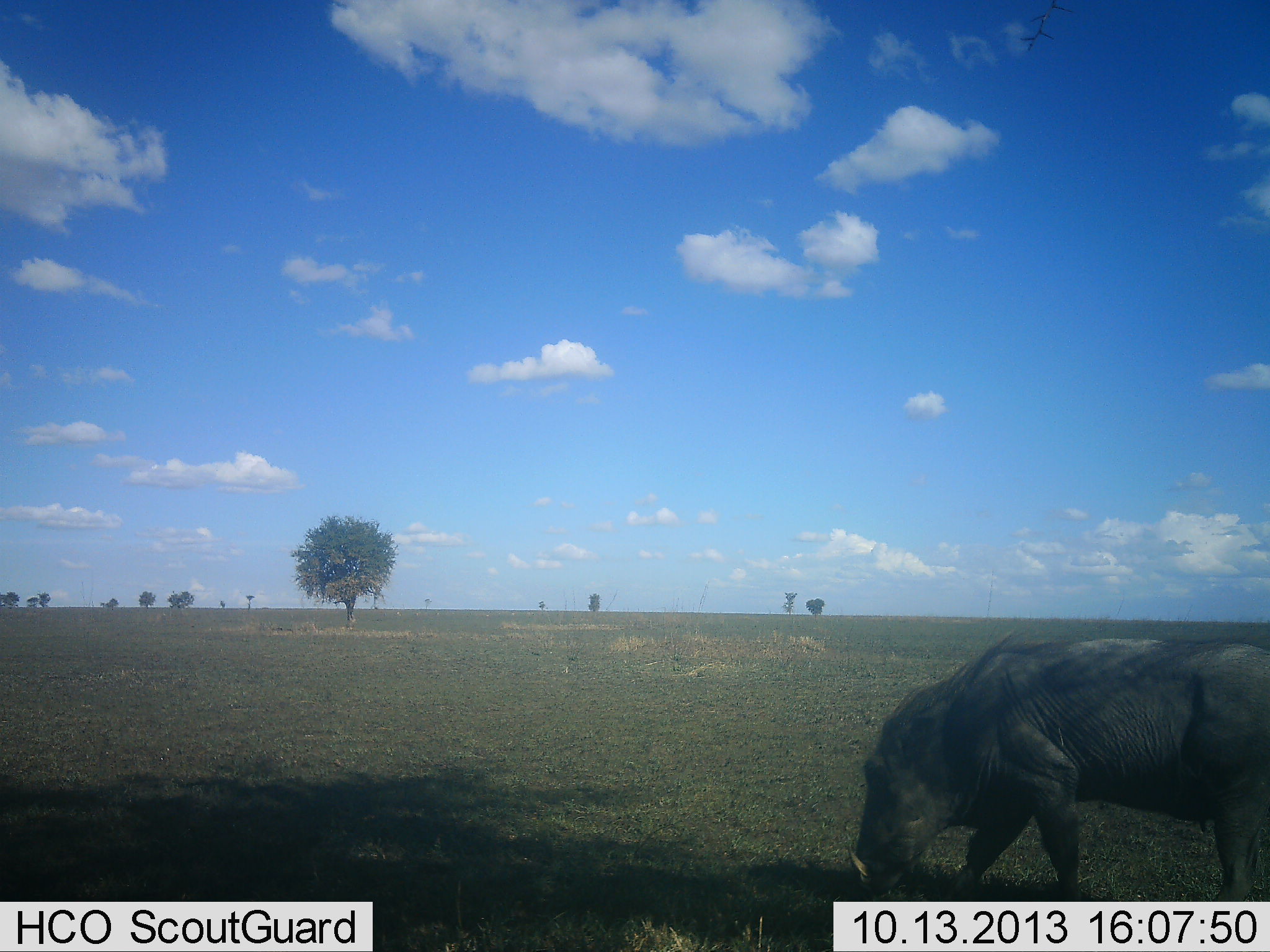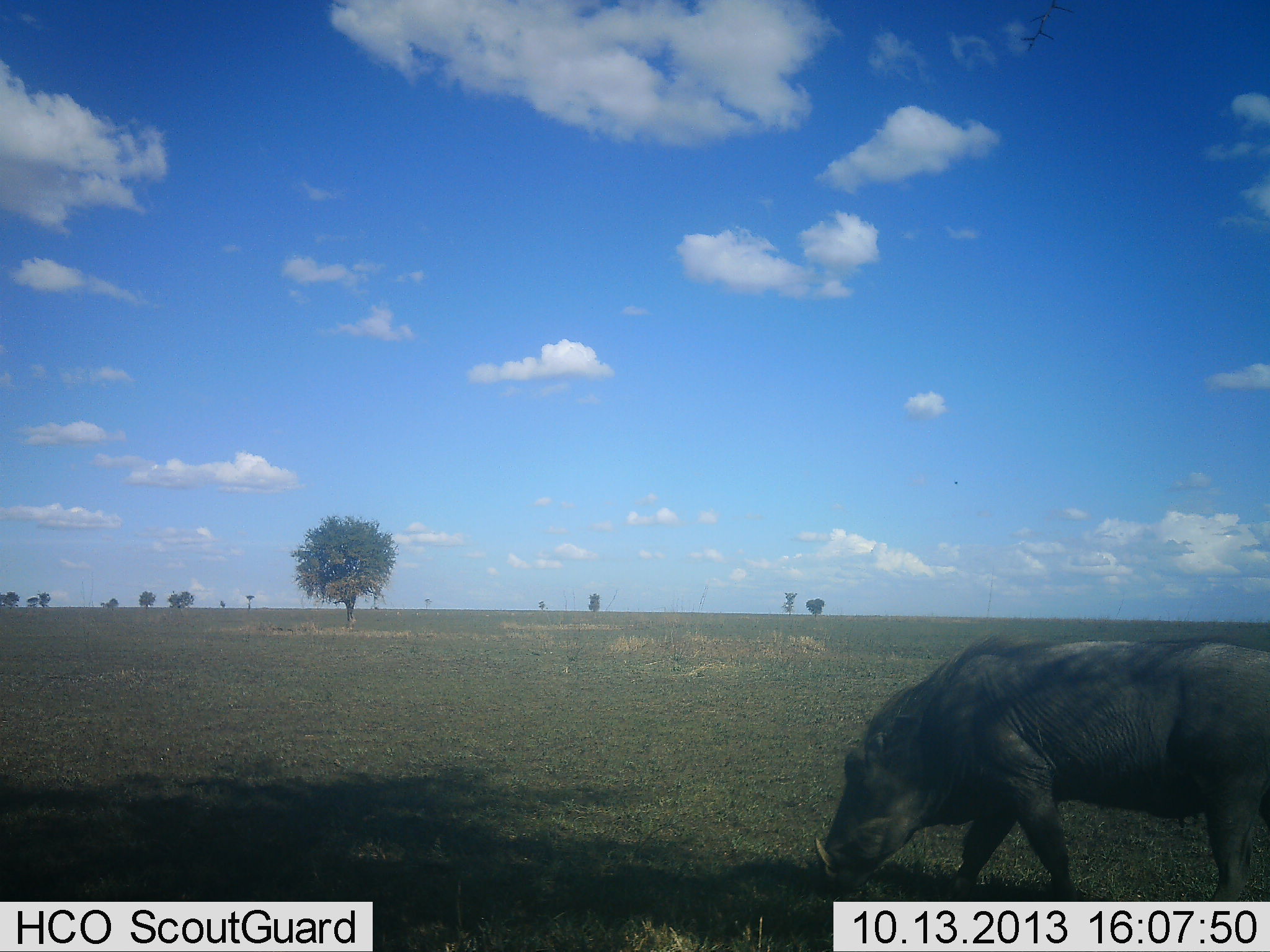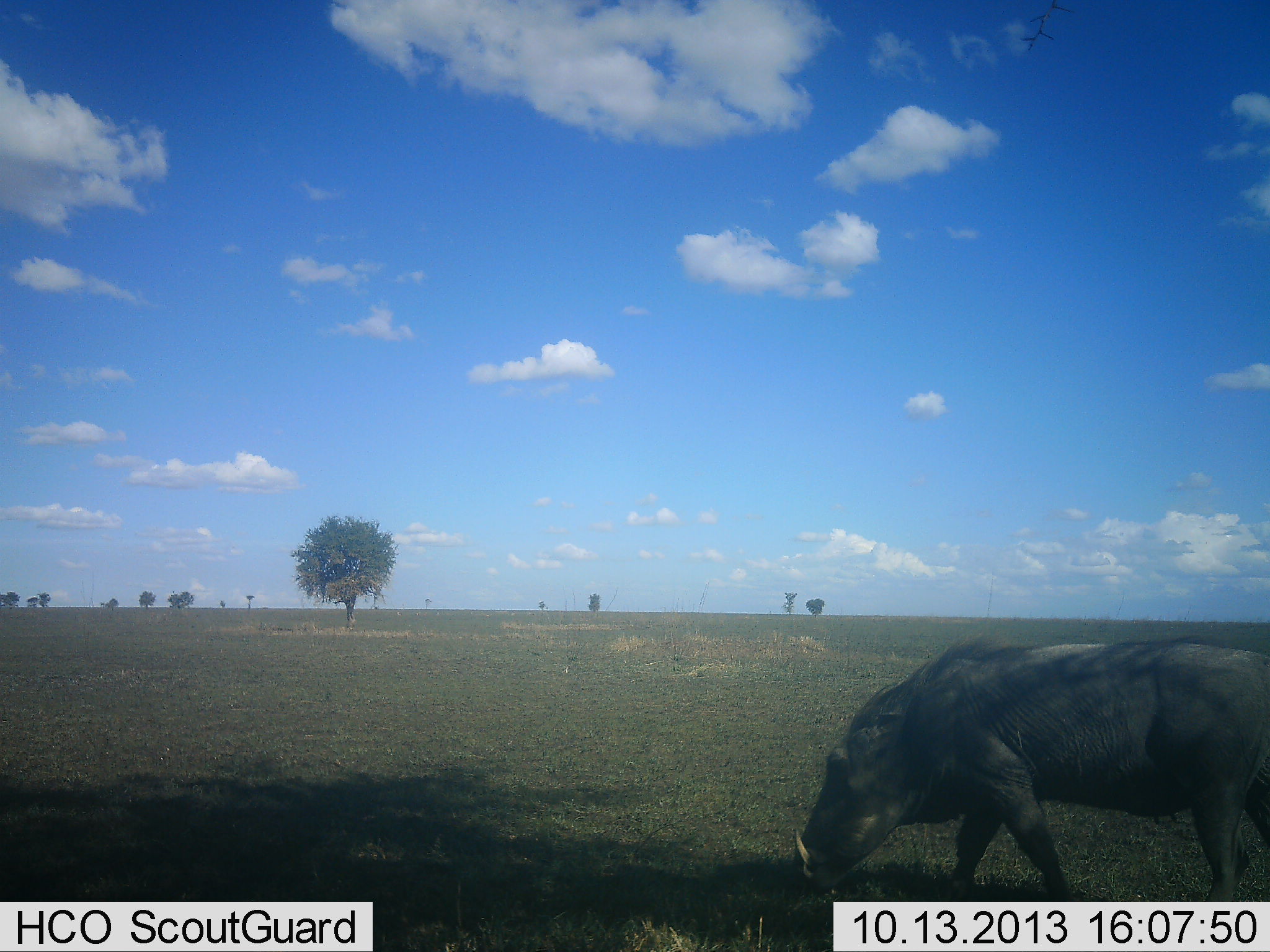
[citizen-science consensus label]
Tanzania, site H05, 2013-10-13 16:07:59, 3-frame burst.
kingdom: Animalia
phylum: Chordata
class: Mammalia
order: Artiodactyla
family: Suidae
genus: Phacochoerus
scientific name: Phacochoerus africanus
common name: warthog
Warthog (Phacochoerus africanus), count 1. Behavior (volunteer vote fractions): standing 40%, resting 0%, moving 45%, interacting 0%. Young present (vote fraction): 0%. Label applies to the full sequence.